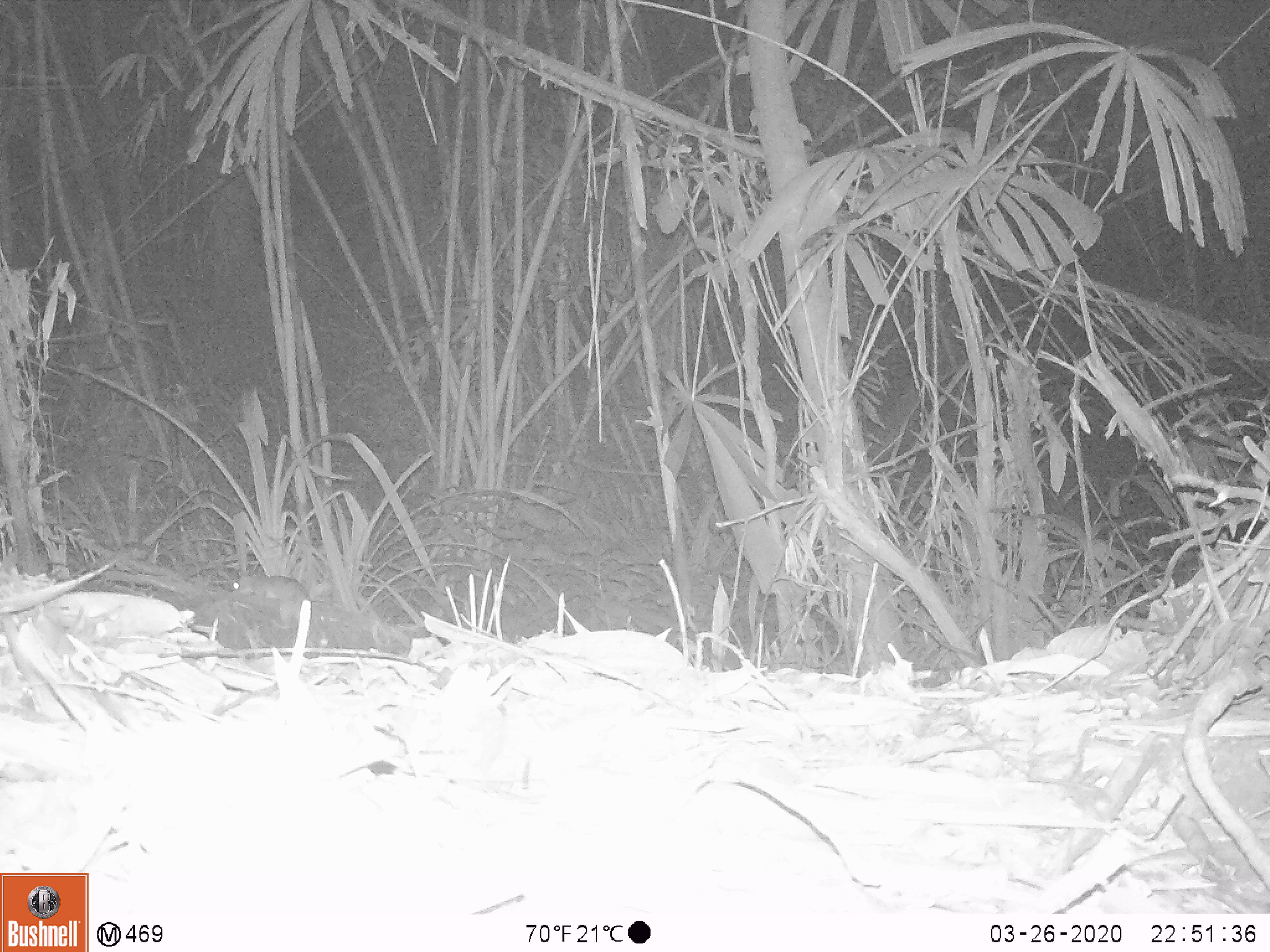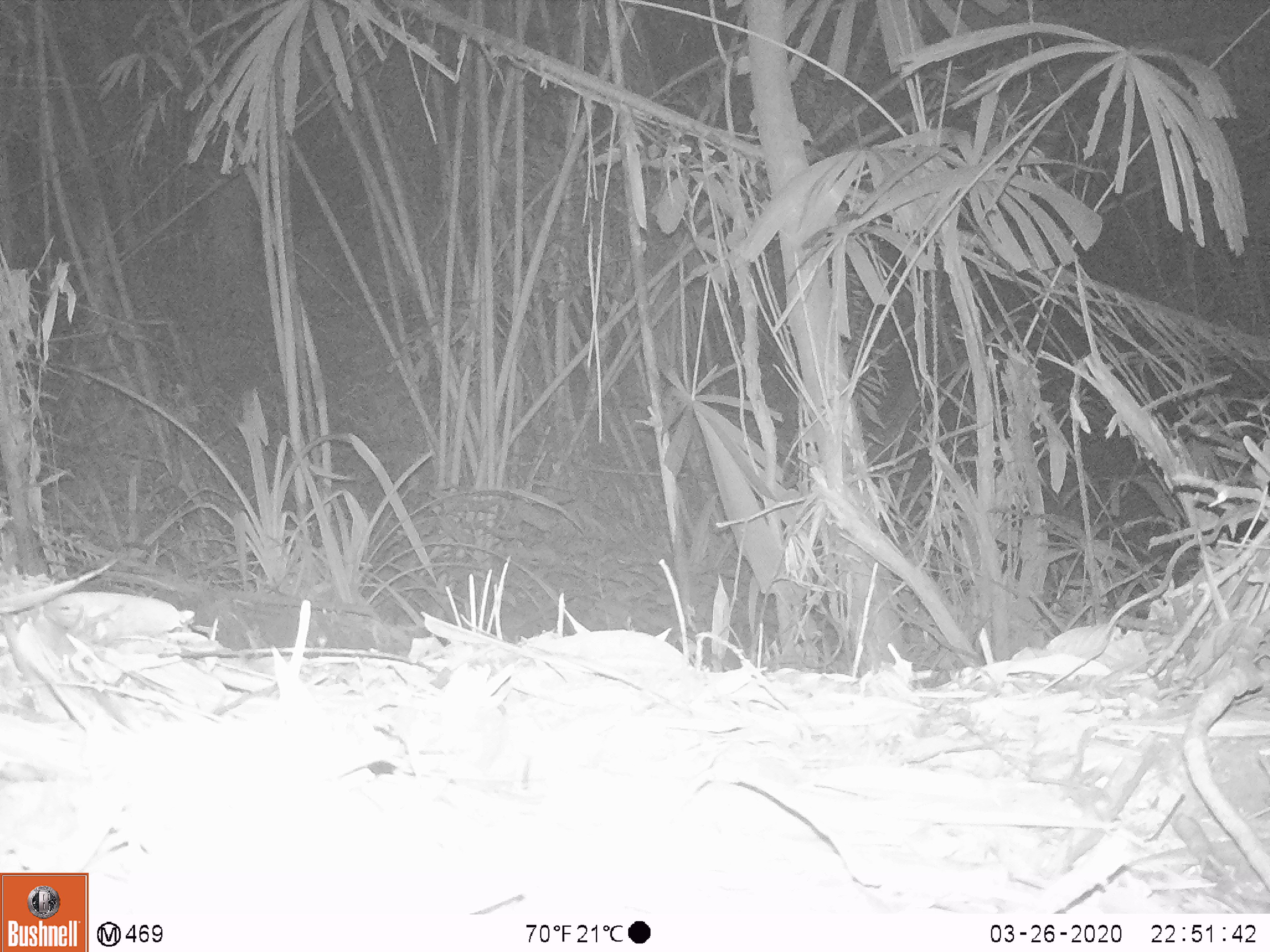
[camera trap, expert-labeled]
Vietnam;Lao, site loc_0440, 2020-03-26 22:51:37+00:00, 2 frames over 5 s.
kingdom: Animalia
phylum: Chordata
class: Mammalia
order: Rodentia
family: Muridae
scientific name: Muridae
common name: old-world mice and rats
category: unidentified murid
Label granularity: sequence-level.